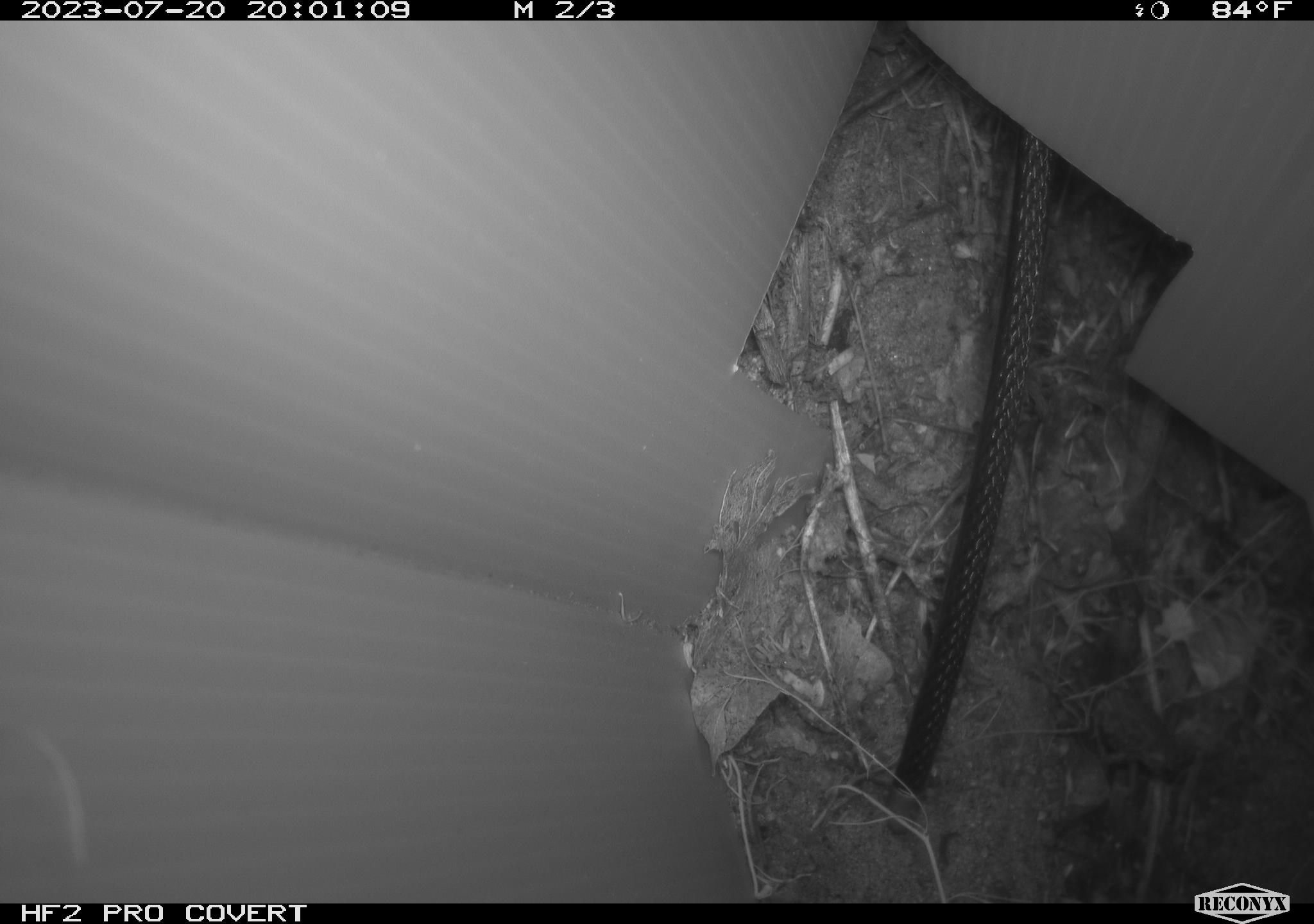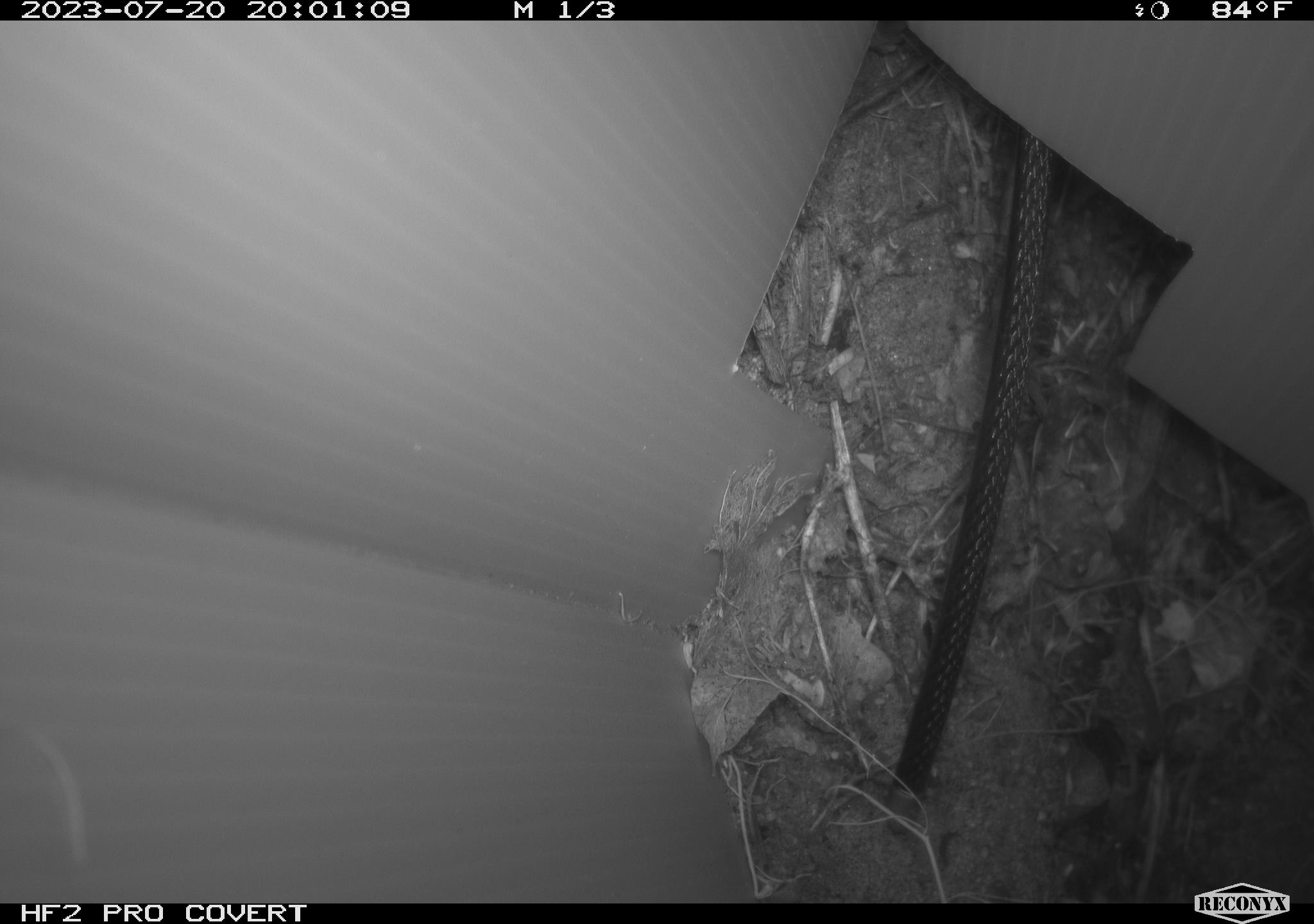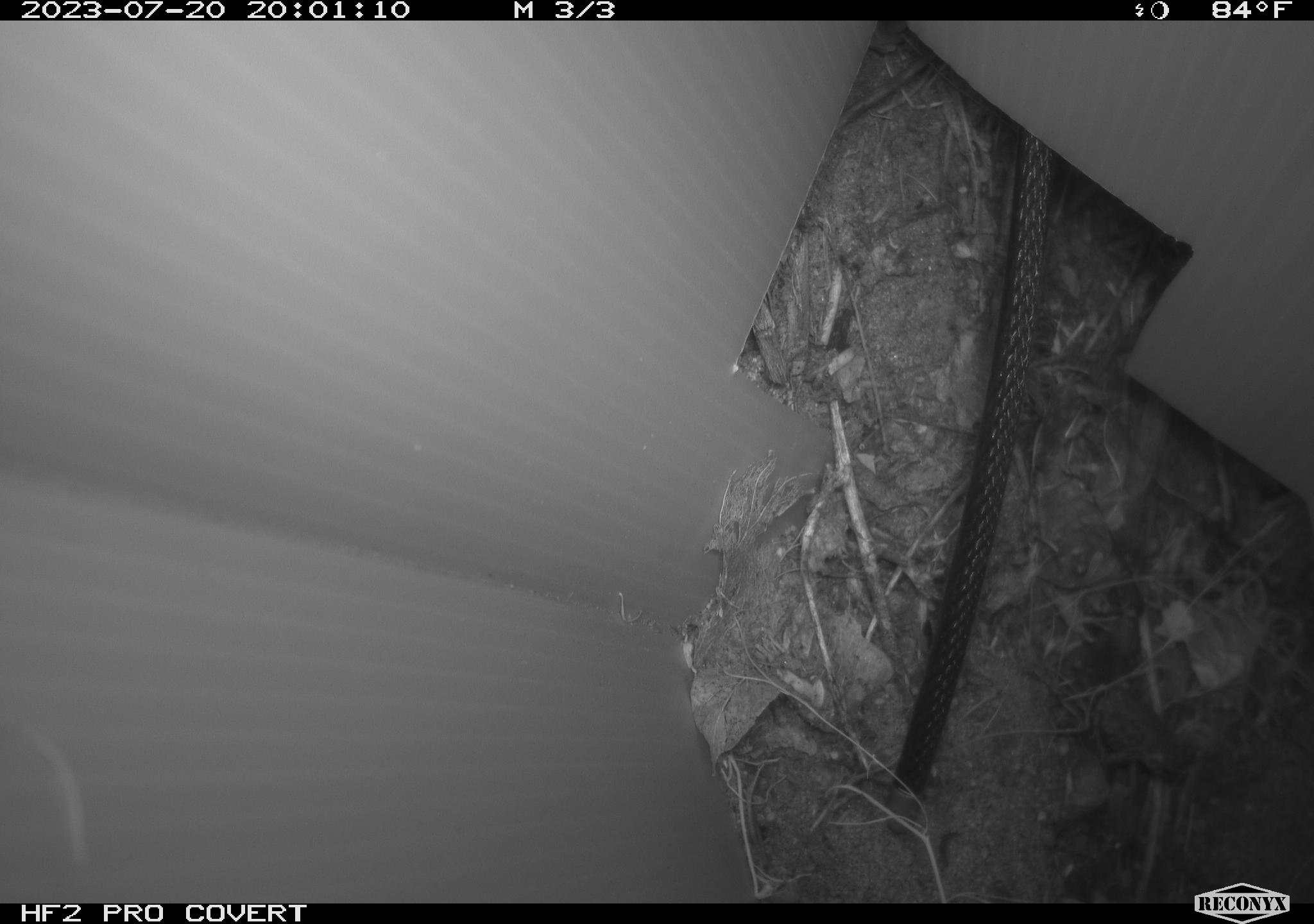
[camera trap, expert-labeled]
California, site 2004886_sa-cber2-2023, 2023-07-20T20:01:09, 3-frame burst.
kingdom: Animalia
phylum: Chordata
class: Amphibia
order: Anura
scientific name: Anura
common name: frogs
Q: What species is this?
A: Frogs (Anura).